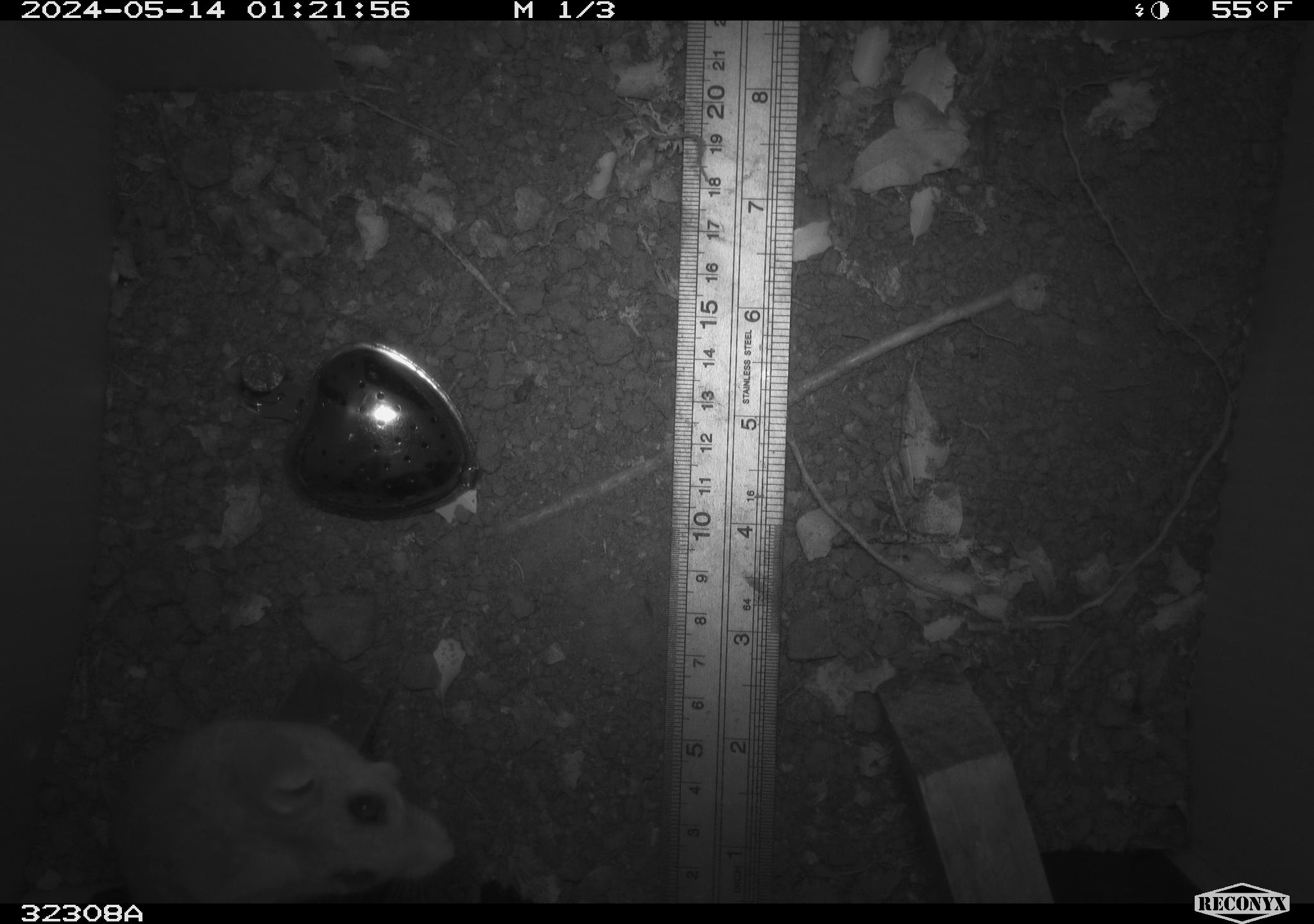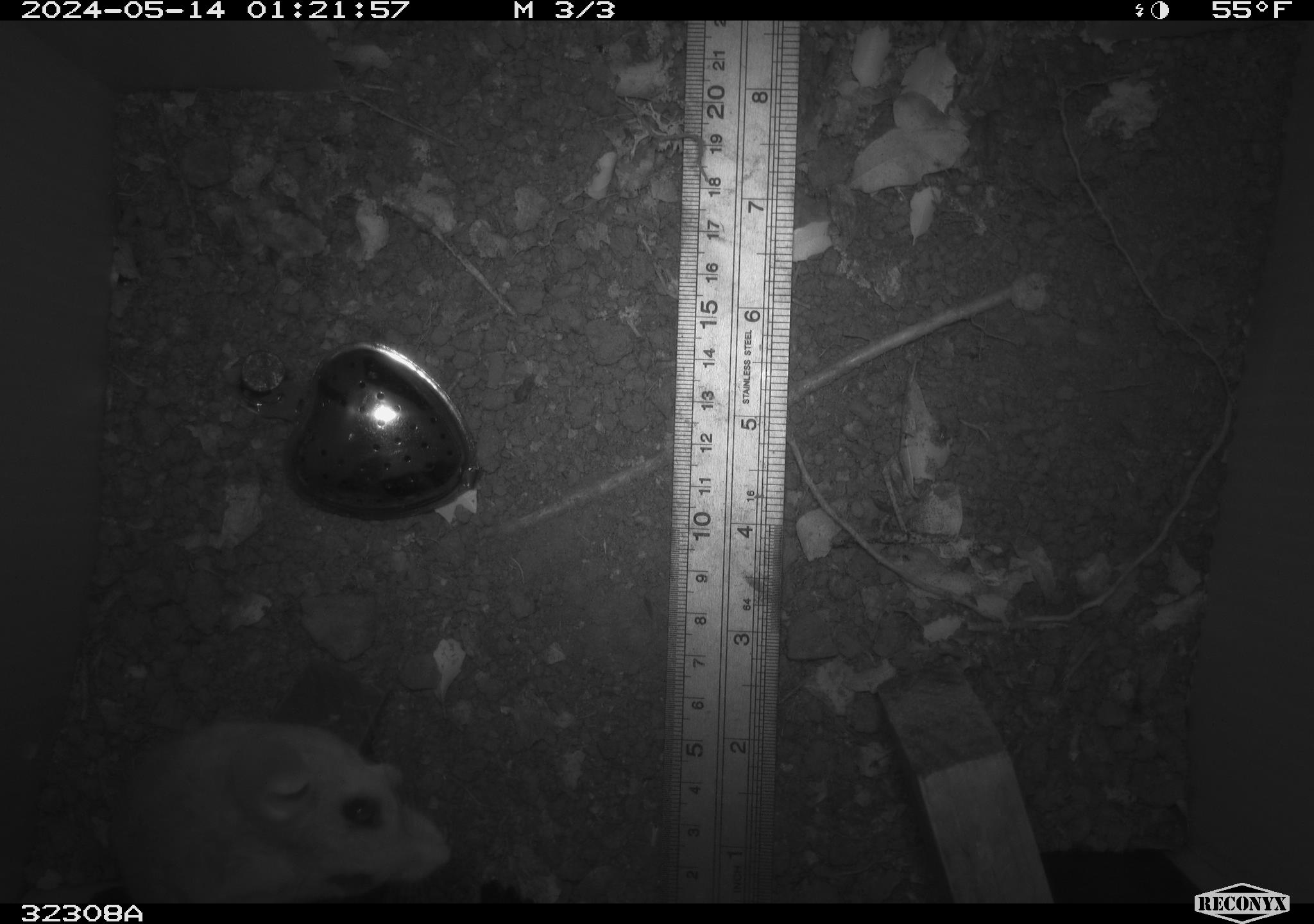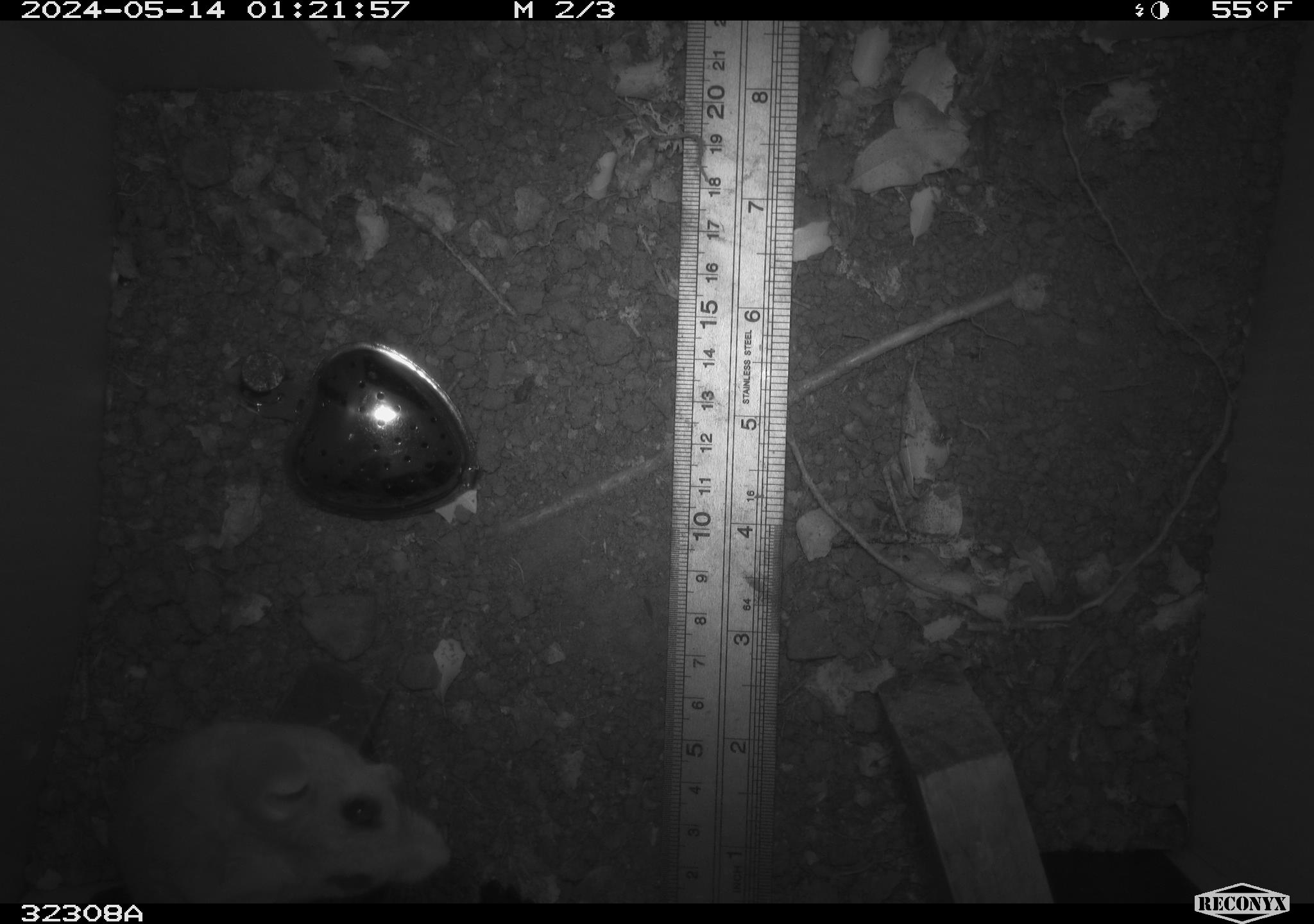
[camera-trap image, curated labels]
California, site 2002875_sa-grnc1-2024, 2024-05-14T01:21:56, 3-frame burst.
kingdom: Animalia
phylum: Chordata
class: Mammalia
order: Rodentia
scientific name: Rodentia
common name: rodent